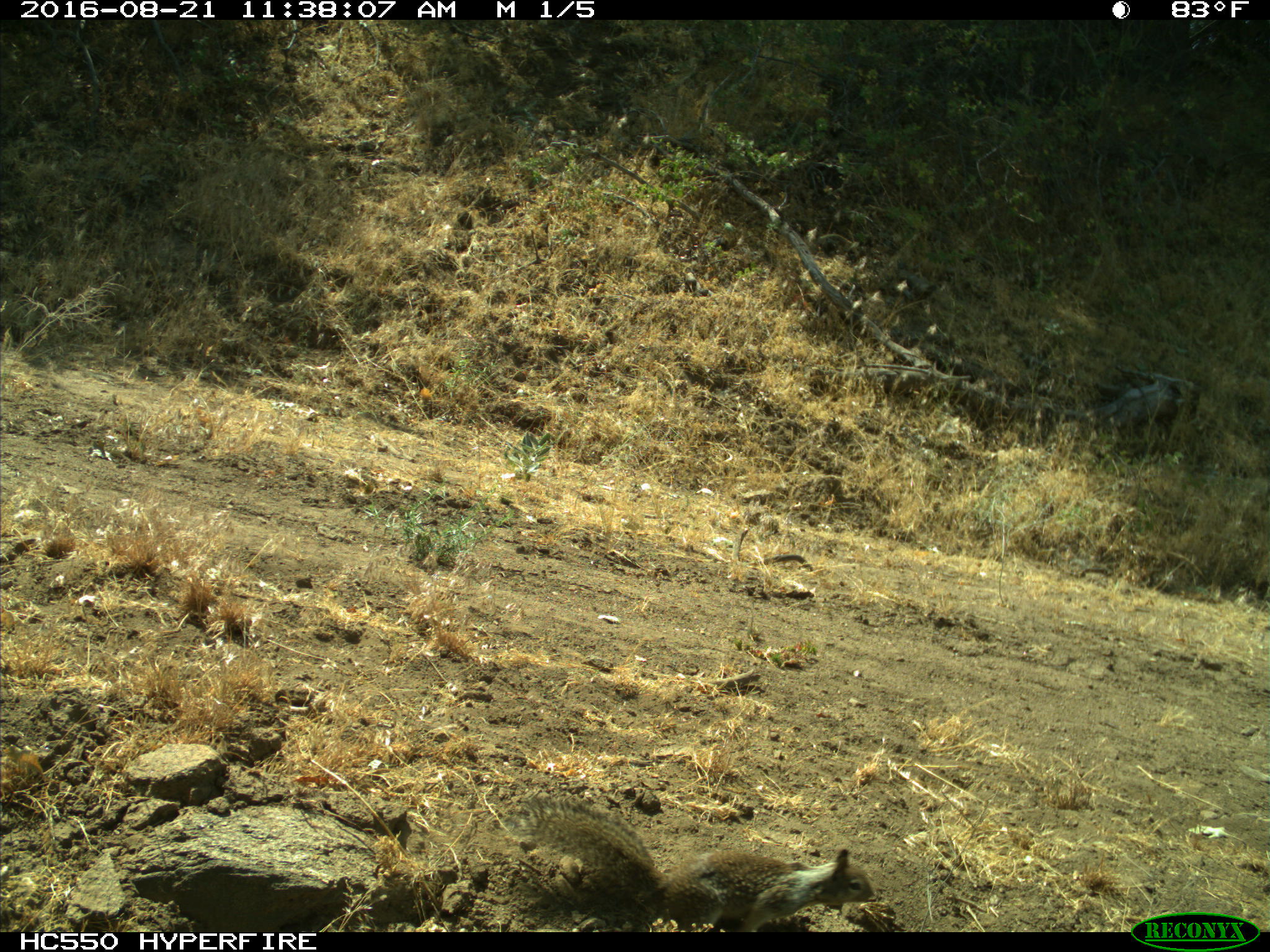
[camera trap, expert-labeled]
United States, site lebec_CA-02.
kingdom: Animalia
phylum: Chordata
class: Mammalia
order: Rodentia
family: Sciuridae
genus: Otospermophilus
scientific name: Otospermophilus beecheyi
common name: california ground squirrel